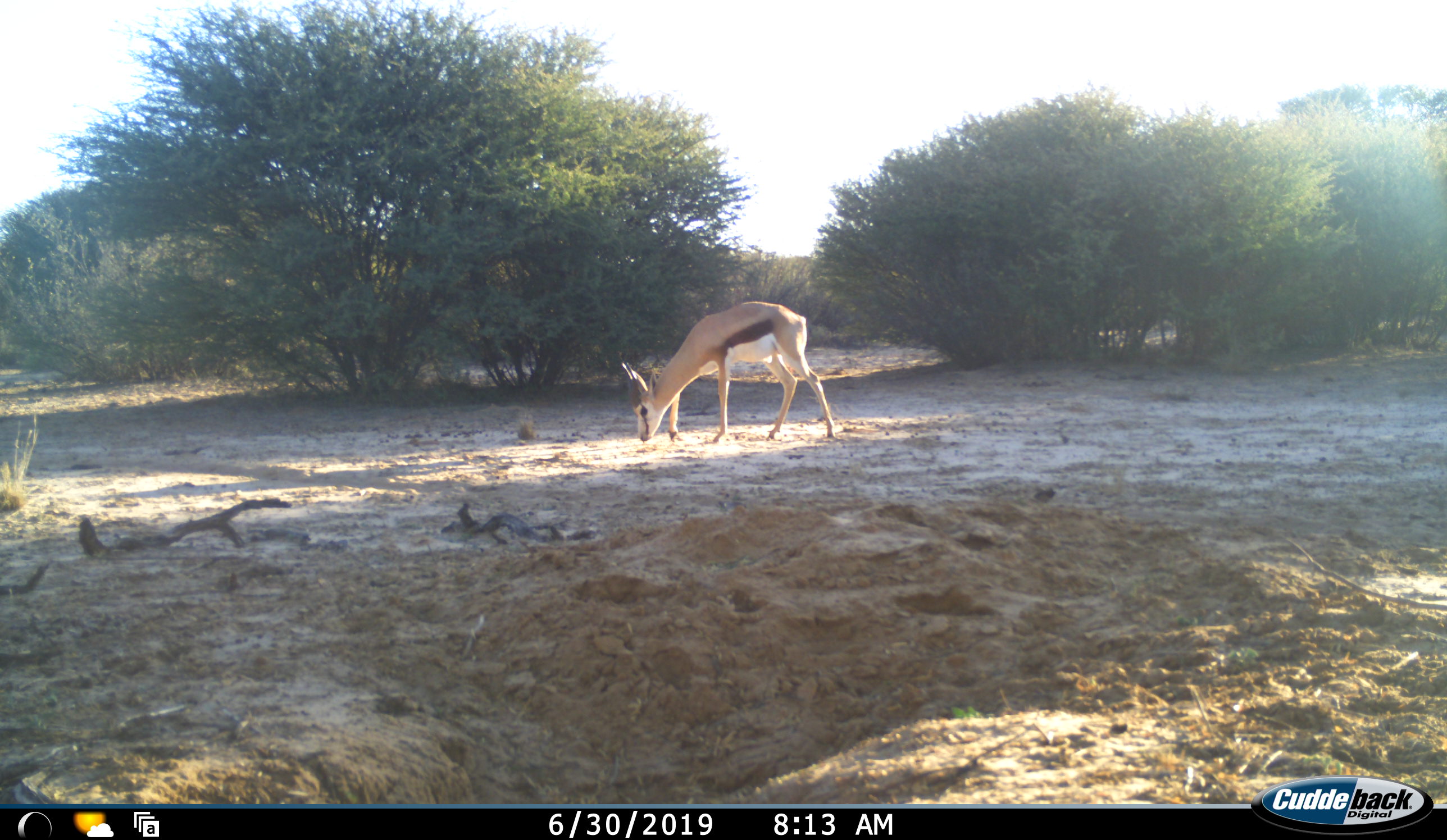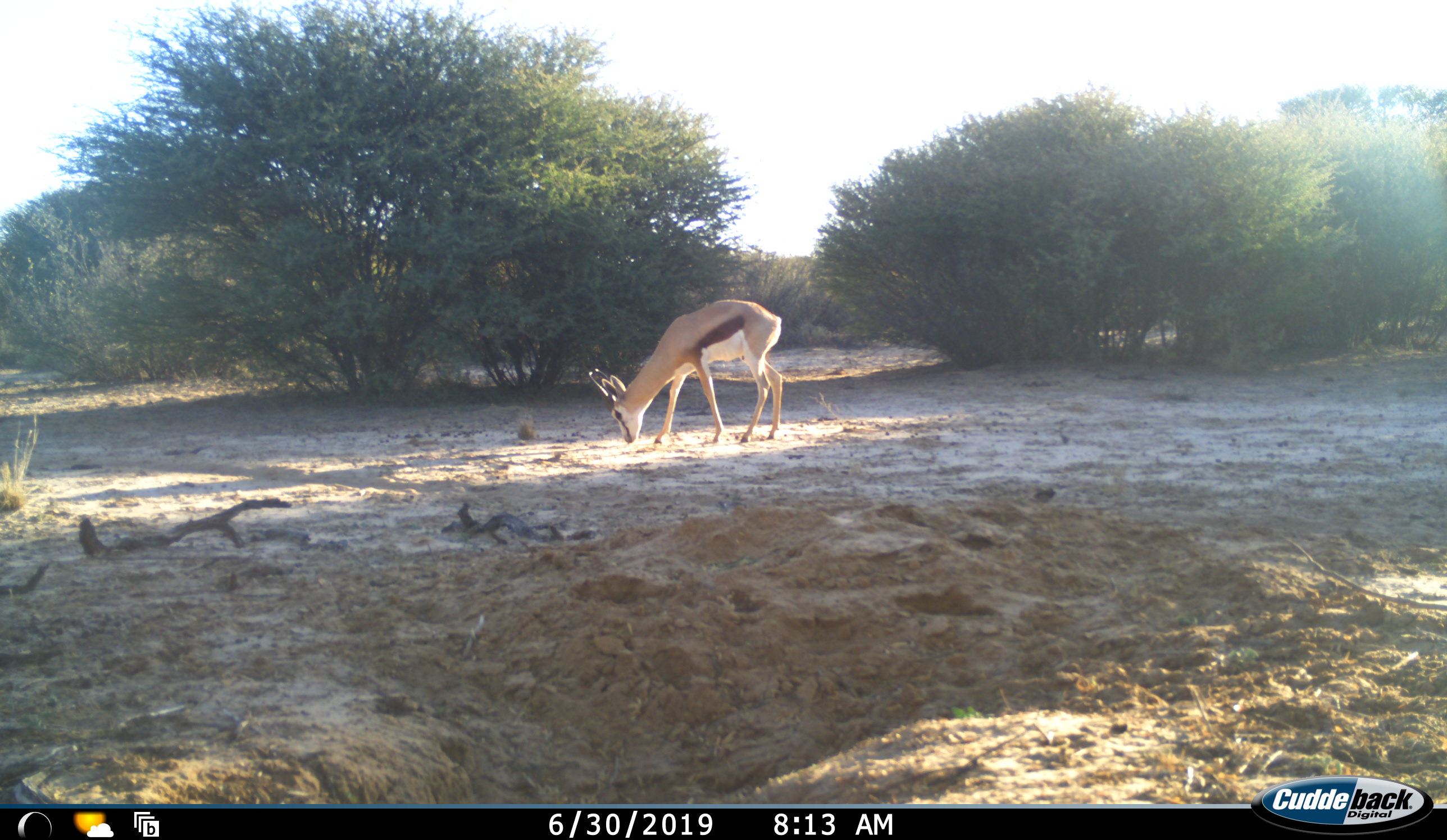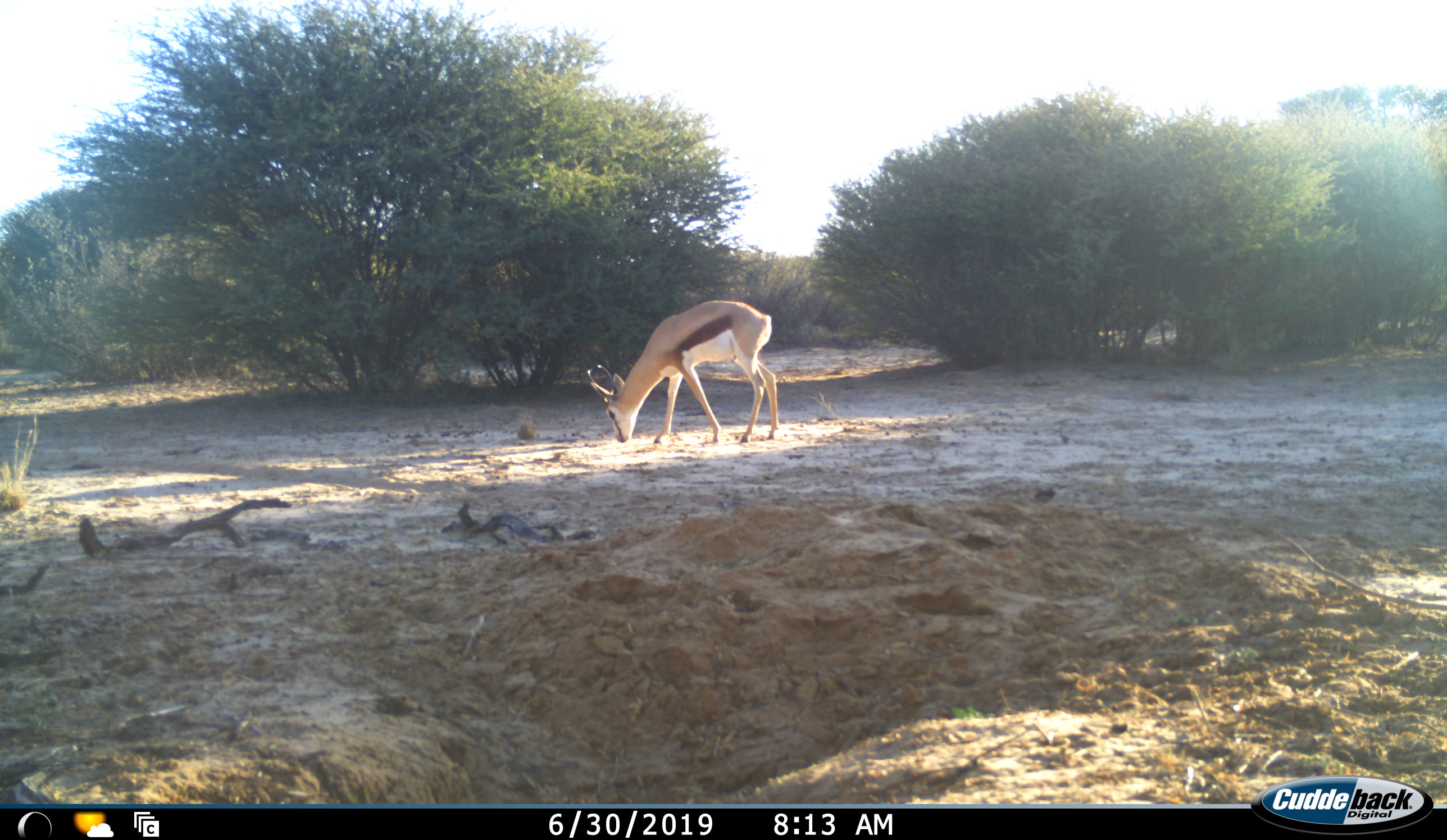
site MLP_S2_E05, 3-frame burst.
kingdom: Animalia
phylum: Chordata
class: Mammalia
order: Artiodactyla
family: Bovidae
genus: Antidorcas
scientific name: Antidorcas marsupialis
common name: springbok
Springbok (Antidorcas marsupialis), count 1. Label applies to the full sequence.